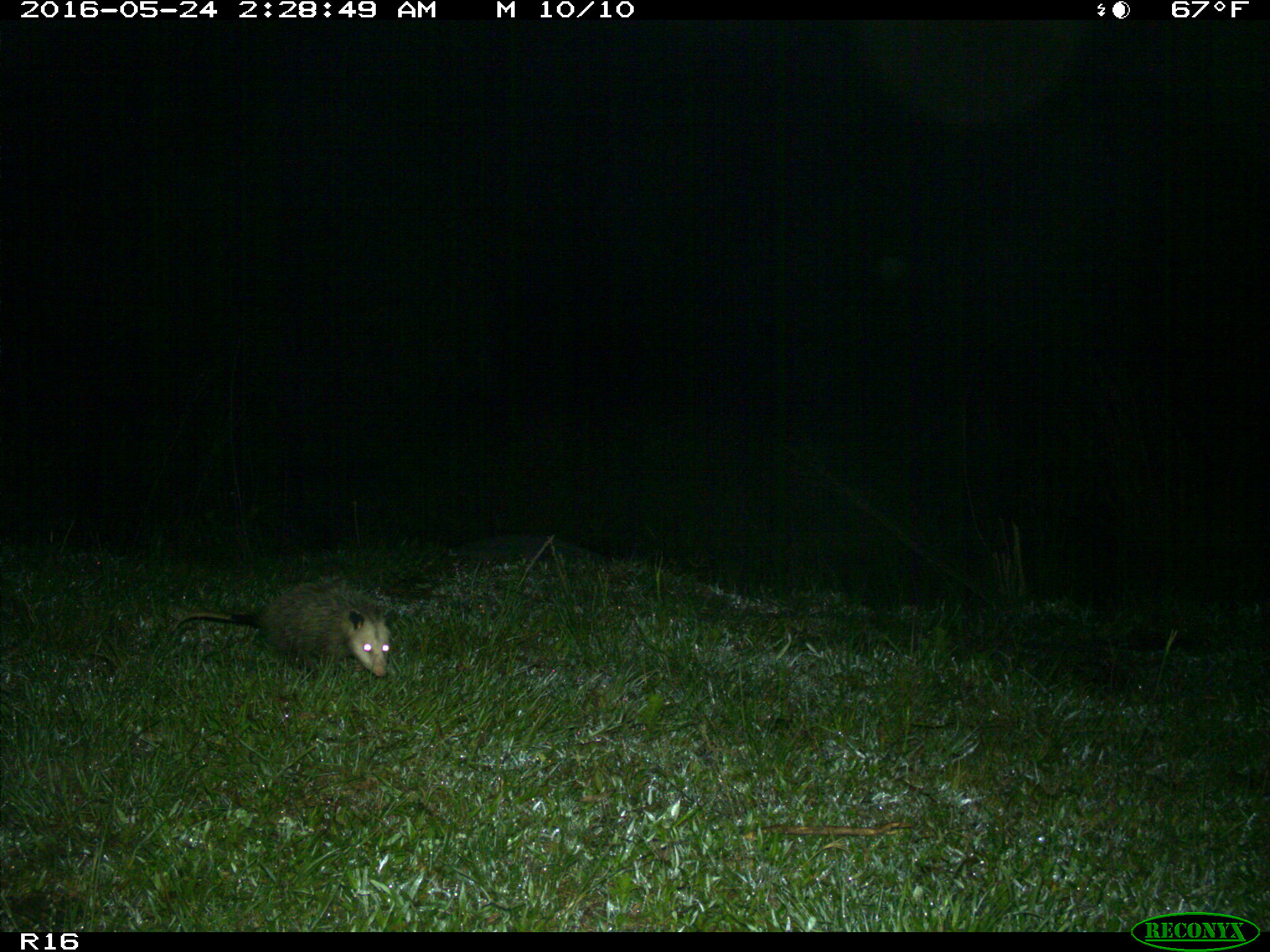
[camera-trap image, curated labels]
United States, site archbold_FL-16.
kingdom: Animalia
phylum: Chordata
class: Mammalia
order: Didelphimorphia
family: Didelphidae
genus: Didelphis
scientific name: Didelphis virginiana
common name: virginia opossum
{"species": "Didelphis virginiana (virginia opossum)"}